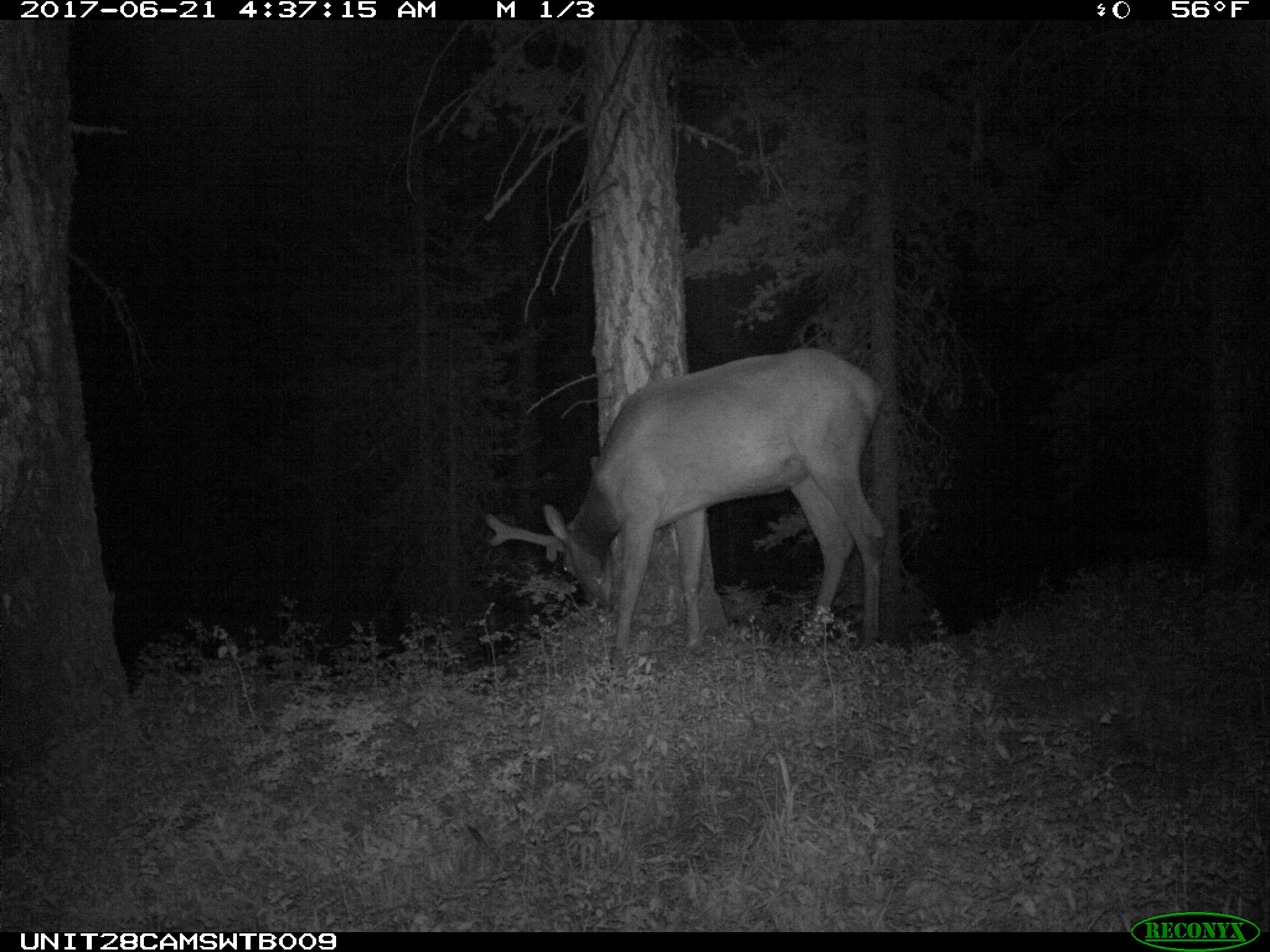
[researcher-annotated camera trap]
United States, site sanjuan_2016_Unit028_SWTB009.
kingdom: Animalia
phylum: Chordata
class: Mammalia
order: Artiodactyla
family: Cervidae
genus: Cervus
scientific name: Cervus elaphus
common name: red deer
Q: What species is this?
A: Cervus elaphus (red deer).